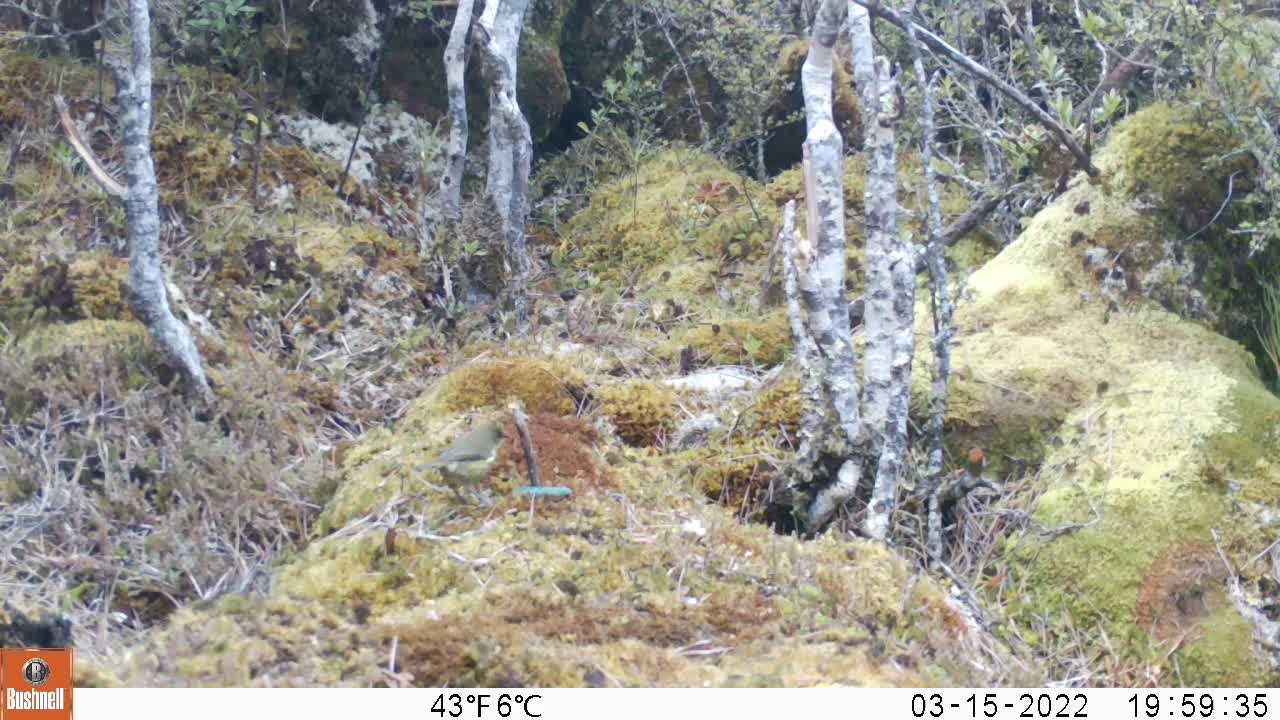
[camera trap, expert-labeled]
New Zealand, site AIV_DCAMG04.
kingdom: Animalia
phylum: Chordata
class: Aves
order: Passeriformes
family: Meliphagidae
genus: Anthornis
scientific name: Anthornis melanura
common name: new zealand bellbird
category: bellbird